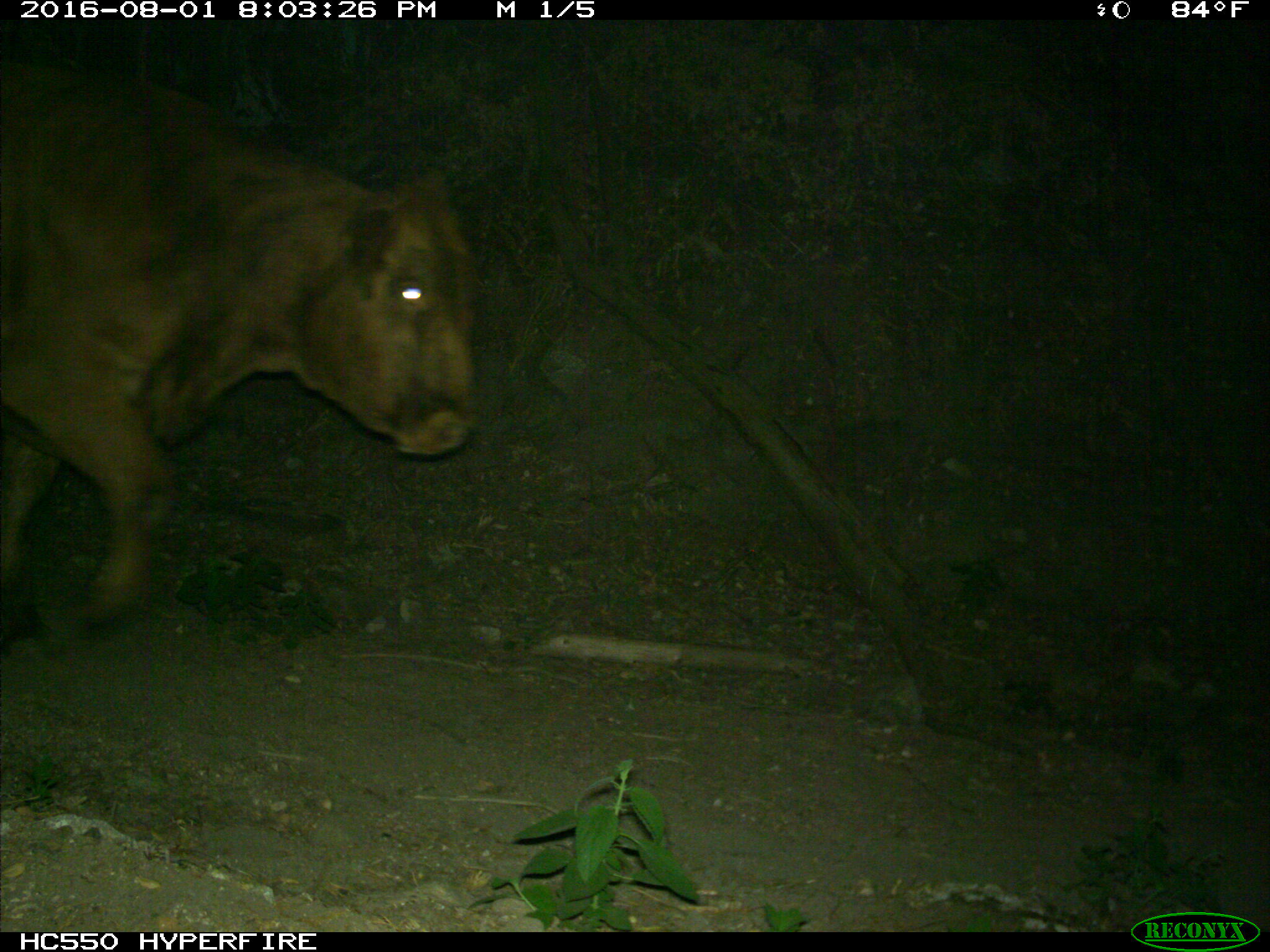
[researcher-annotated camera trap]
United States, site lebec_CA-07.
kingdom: Animalia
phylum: Chordata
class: Mammalia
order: Artiodactyla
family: Bovidae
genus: Bos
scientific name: Bos taurus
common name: domestic cow